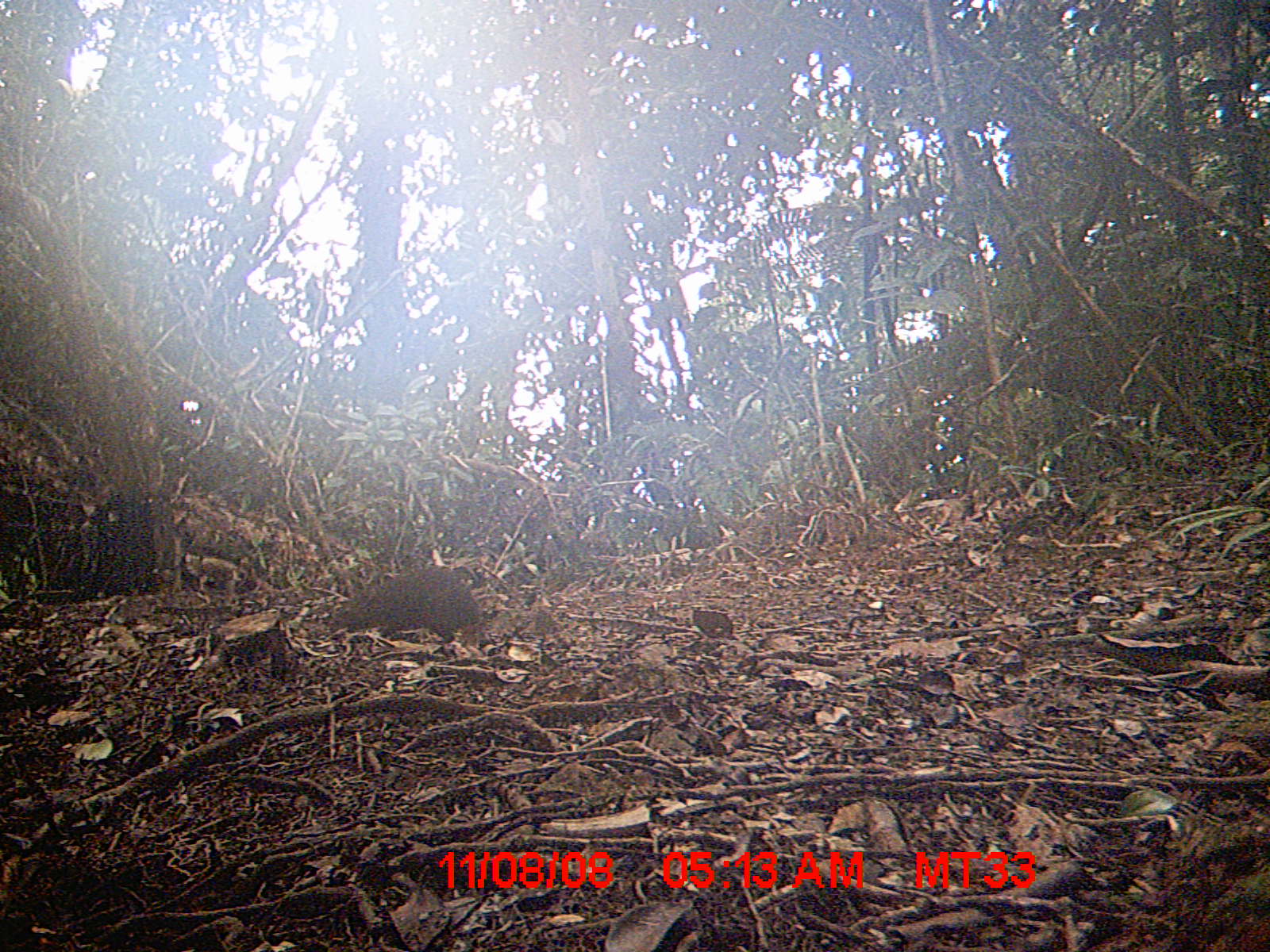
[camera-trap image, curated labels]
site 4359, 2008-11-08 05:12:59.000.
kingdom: Animalia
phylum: Chordata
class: Mammalia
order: Rodentia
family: Nesomyidae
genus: Nesomys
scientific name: Nesomys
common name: nesomys rodents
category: nesomys sp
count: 1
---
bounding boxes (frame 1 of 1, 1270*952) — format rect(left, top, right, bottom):
nesomys sp: rect(326, 570, 493, 644)